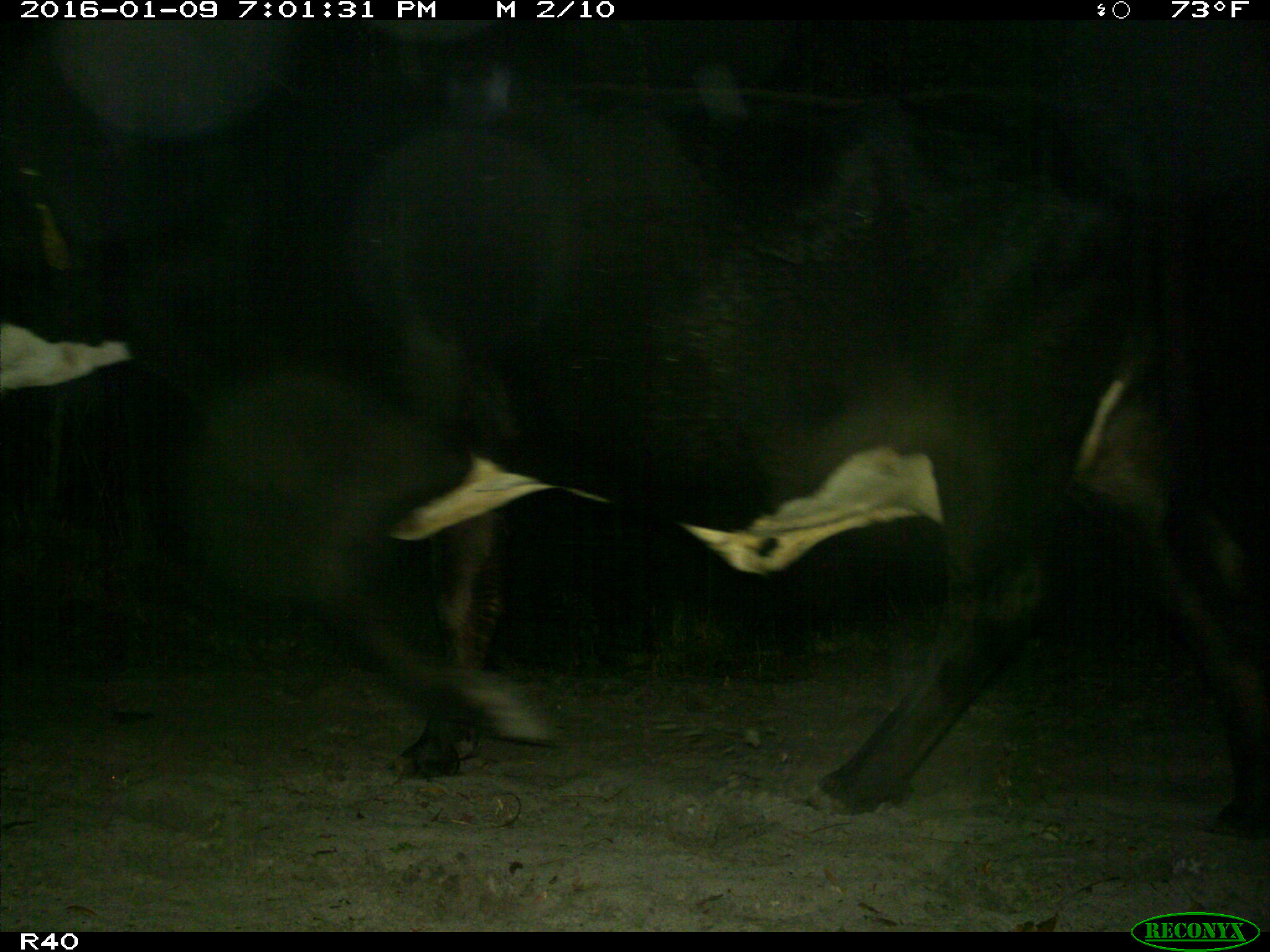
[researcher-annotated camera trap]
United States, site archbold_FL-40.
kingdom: Animalia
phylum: Chordata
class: Mammalia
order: Artiodactyla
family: Bovidae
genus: Bos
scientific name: Bos taurus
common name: domestic cow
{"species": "Bos taurus (domestic cow)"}